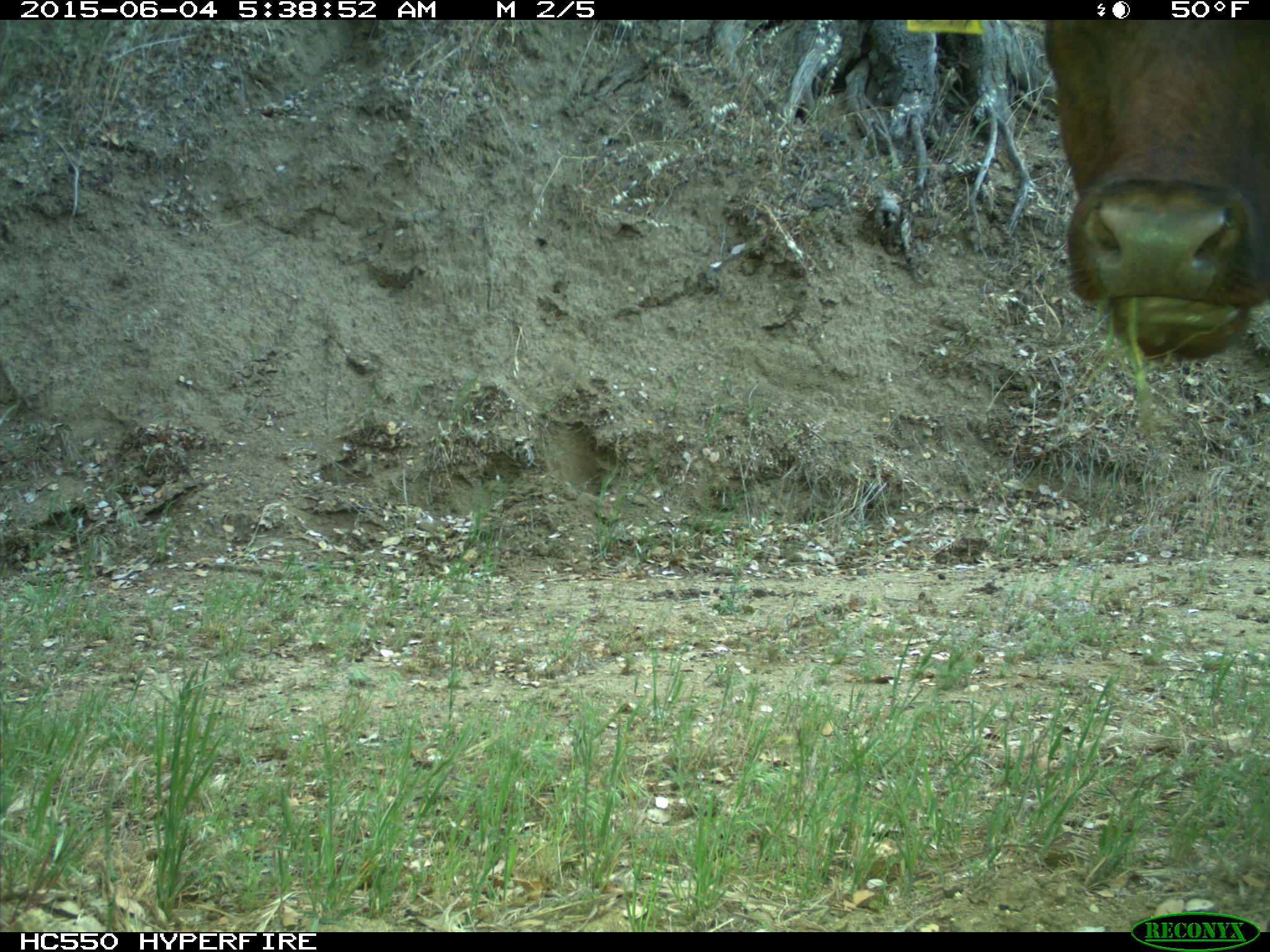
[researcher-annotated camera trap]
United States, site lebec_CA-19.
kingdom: Animalia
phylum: Chordata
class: Mammalia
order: Artiodactyla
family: Bovidae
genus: Bos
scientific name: Bos taurus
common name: domestic cow